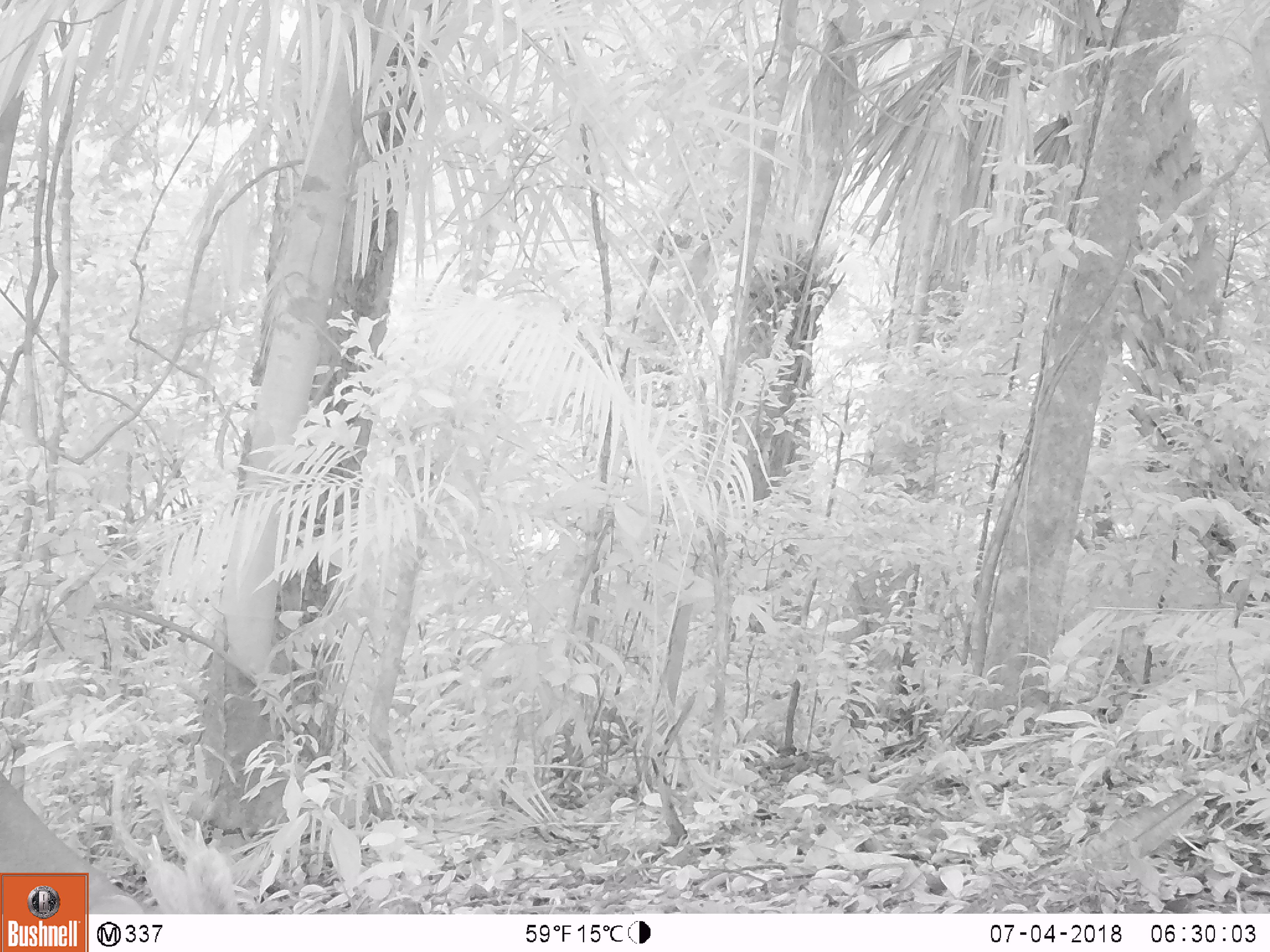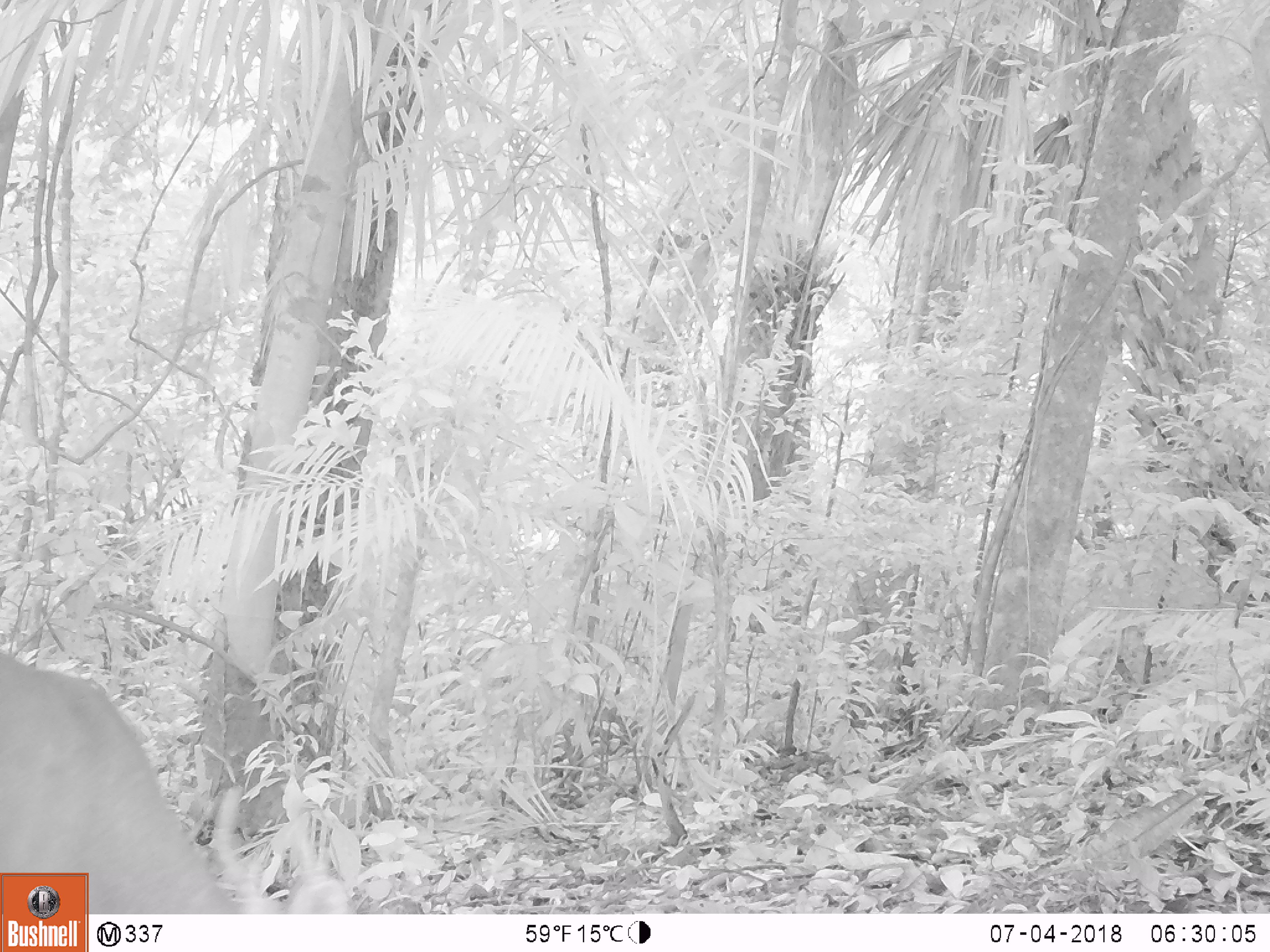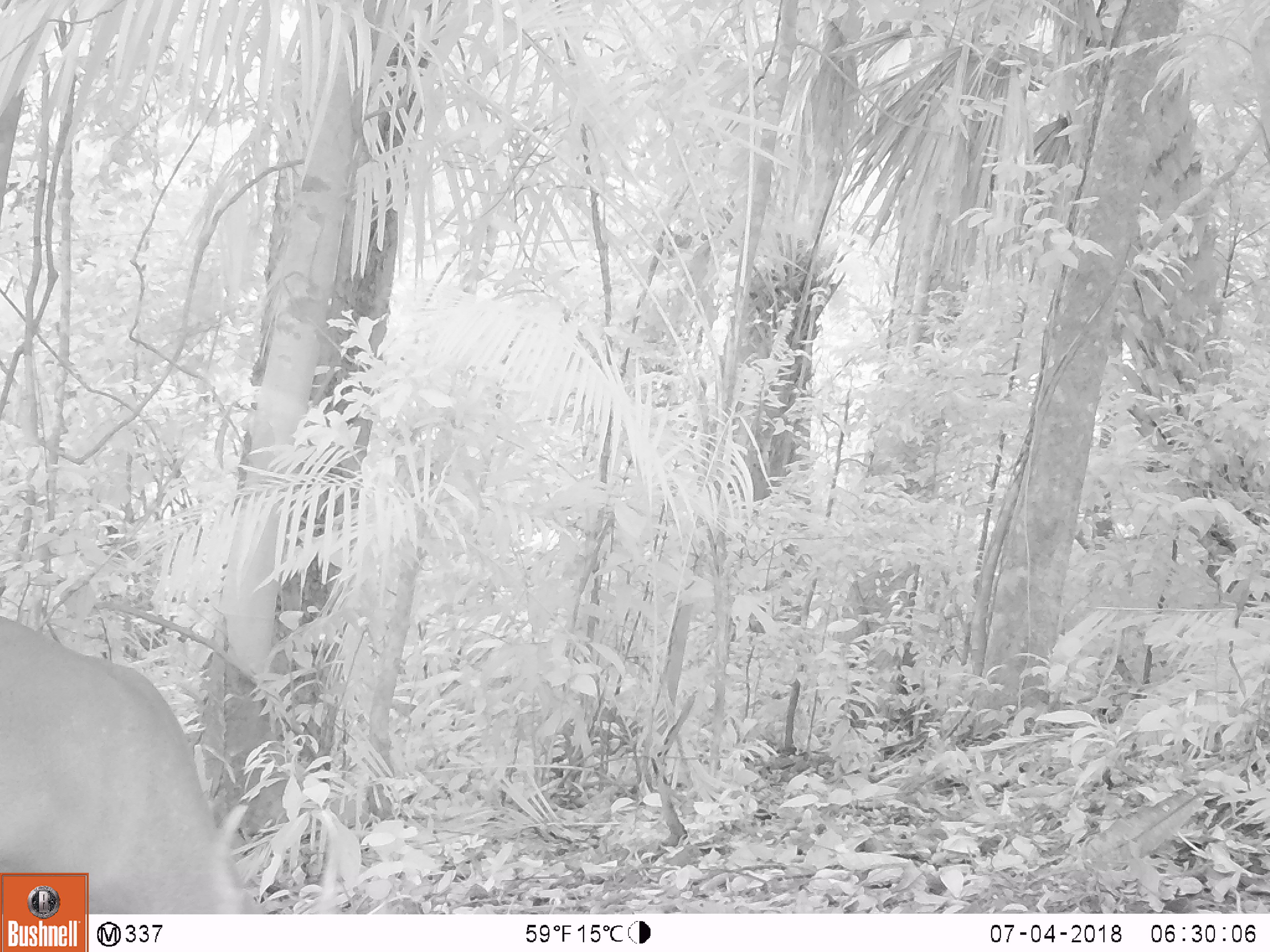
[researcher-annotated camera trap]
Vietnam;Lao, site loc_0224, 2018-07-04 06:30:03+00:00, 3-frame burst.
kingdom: Animalia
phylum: Chordata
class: Mammalia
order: Artiodactyla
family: Cervidae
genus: Muntiacus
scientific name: Muntiacus vuquangensis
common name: large-antlered muntjac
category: large antlered muntjac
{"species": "large antlered muntjac (large-antlered muntjac) (Muntiacus vuquangensis)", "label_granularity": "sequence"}